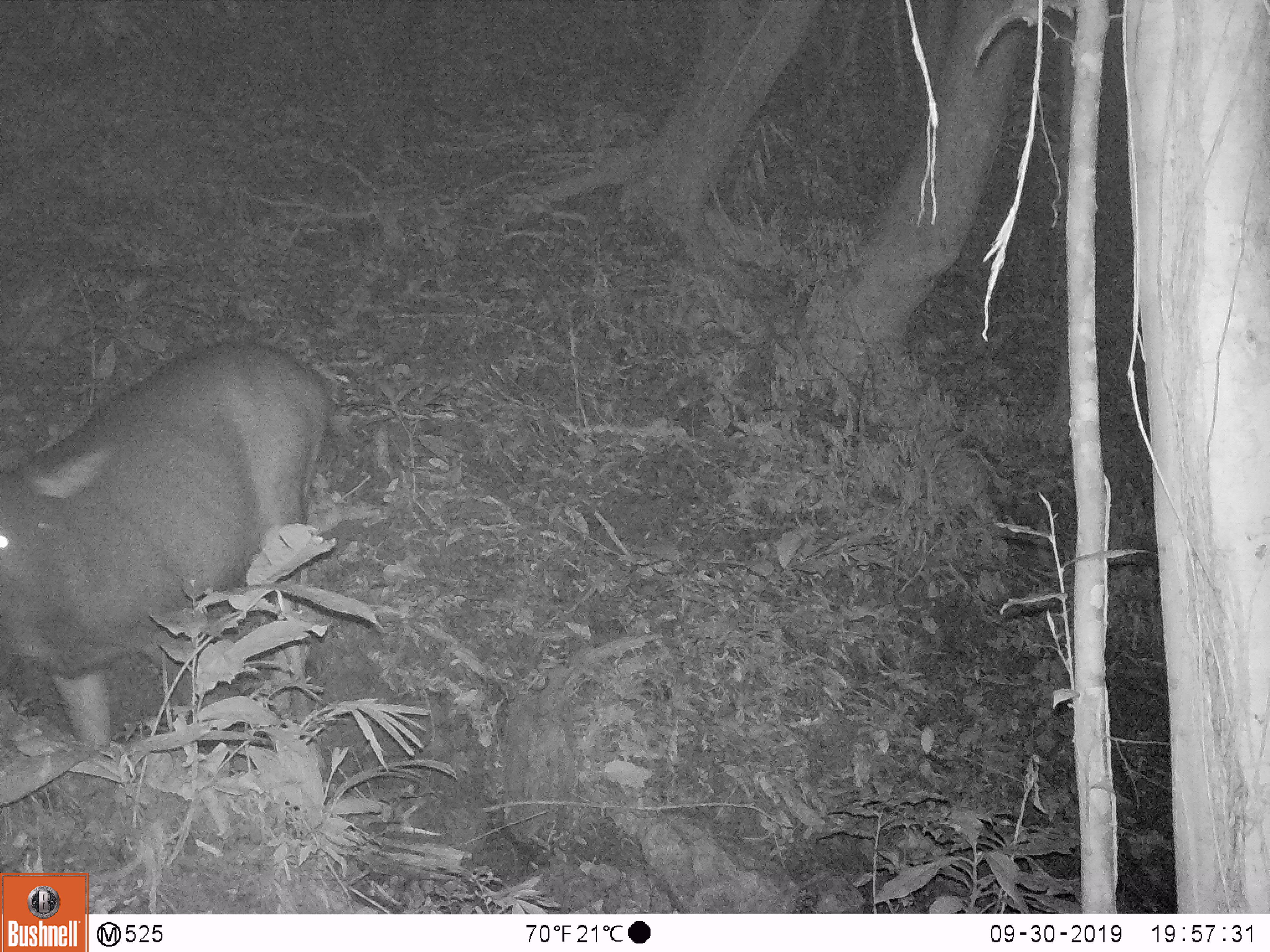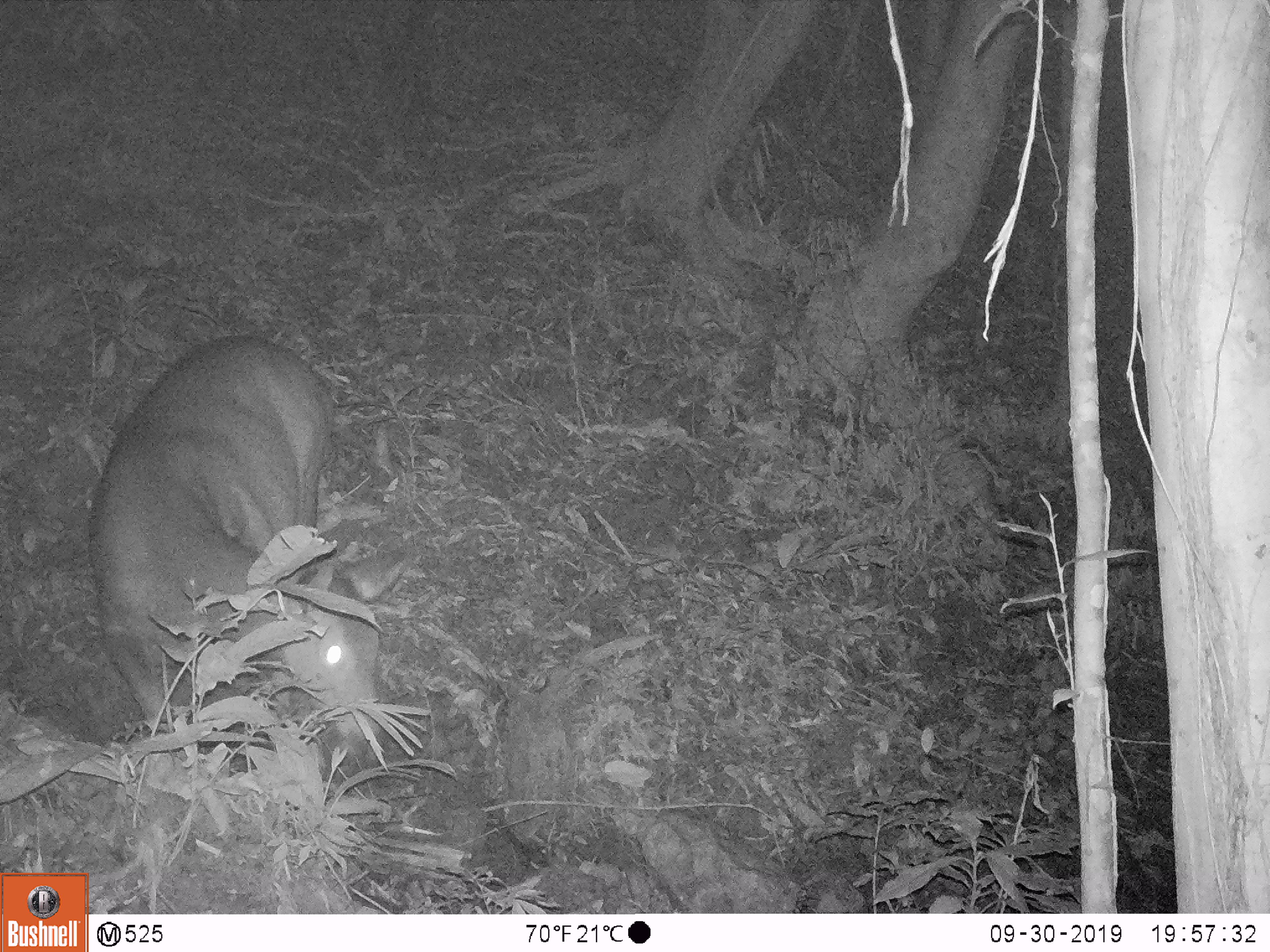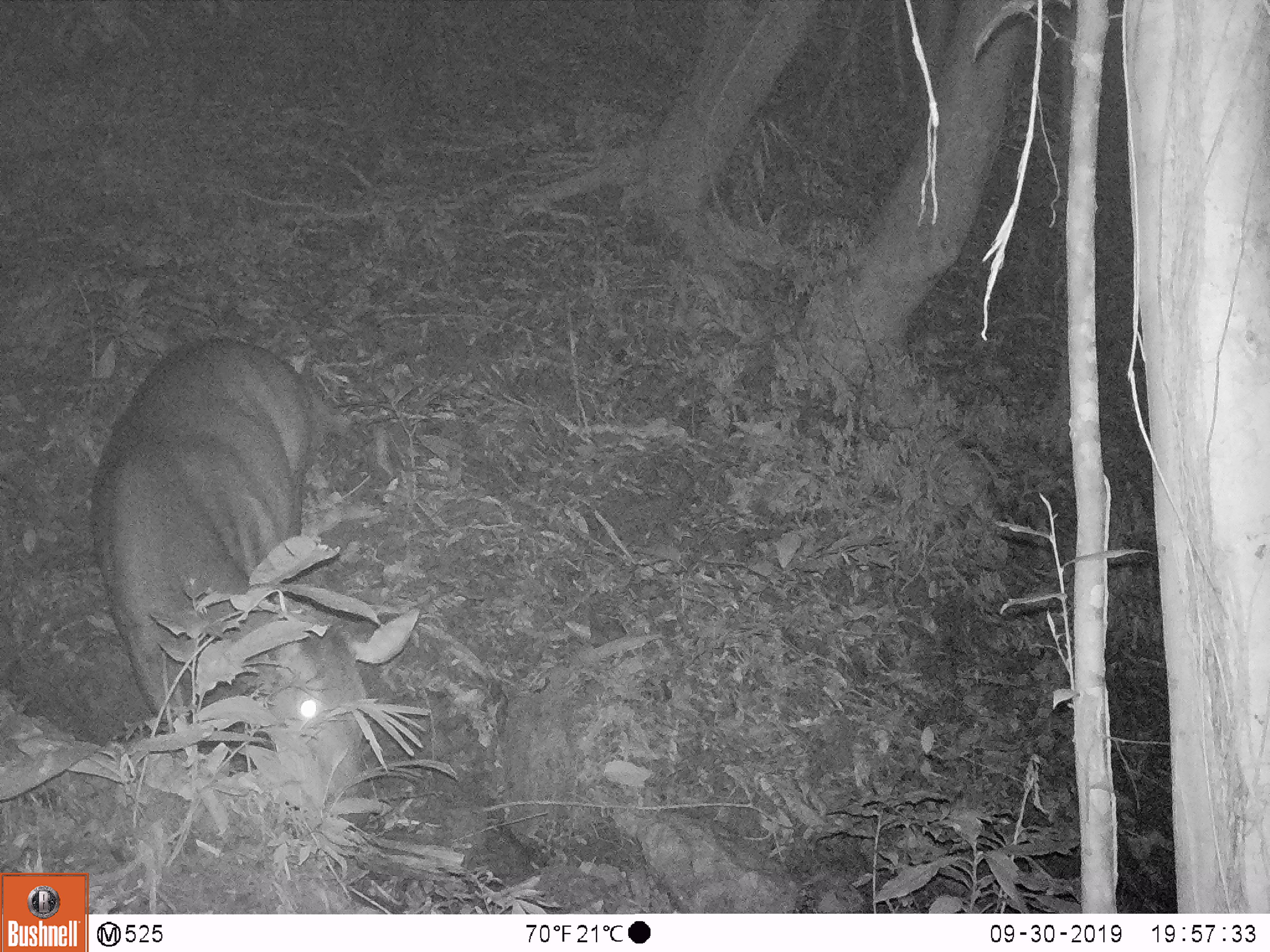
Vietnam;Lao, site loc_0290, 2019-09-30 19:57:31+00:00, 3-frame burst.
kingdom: Animalia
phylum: Chordata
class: Mammalia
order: Artiodactyla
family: Cervidae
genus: Rusa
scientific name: Rusa unicolor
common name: sambar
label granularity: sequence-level